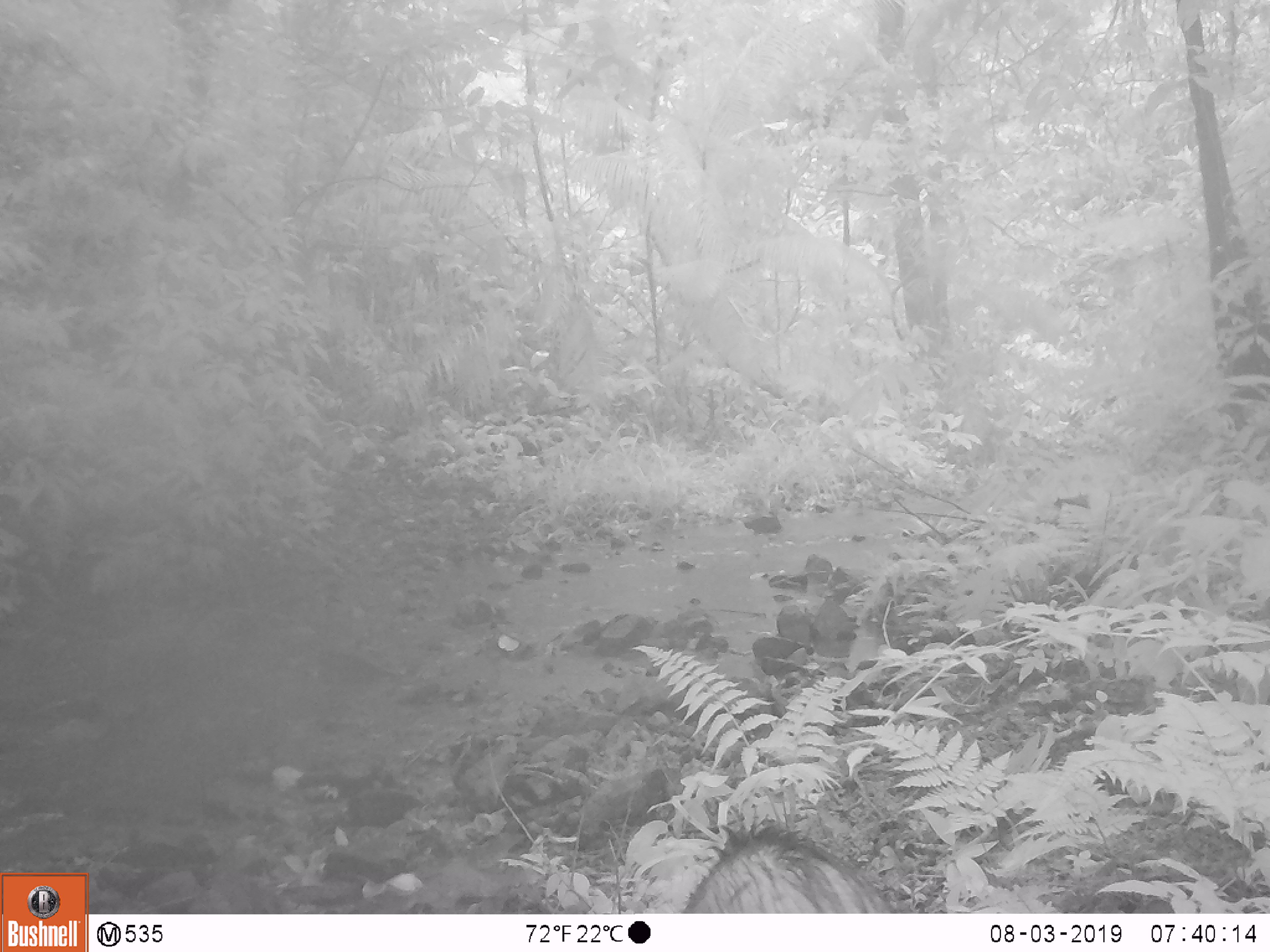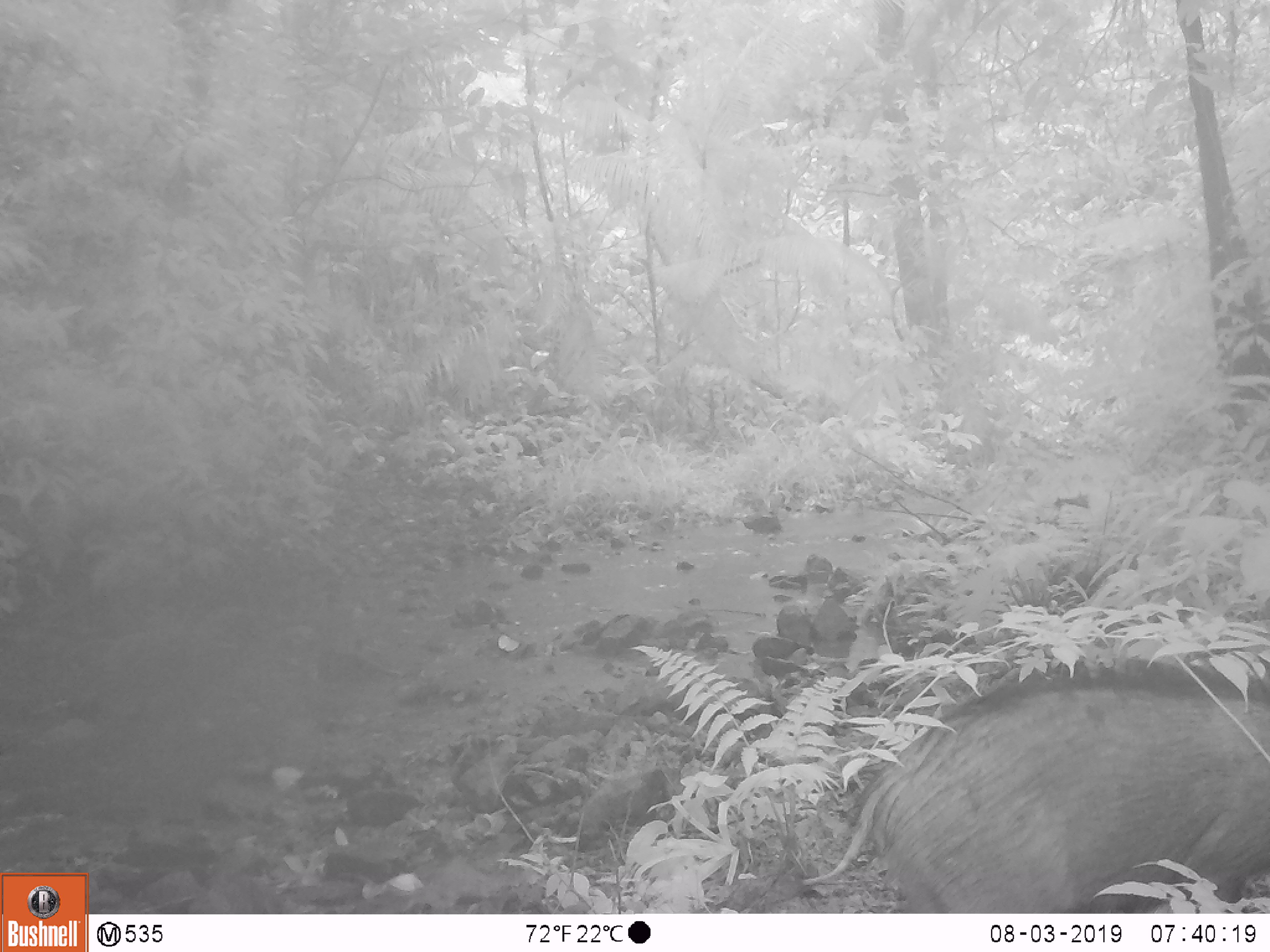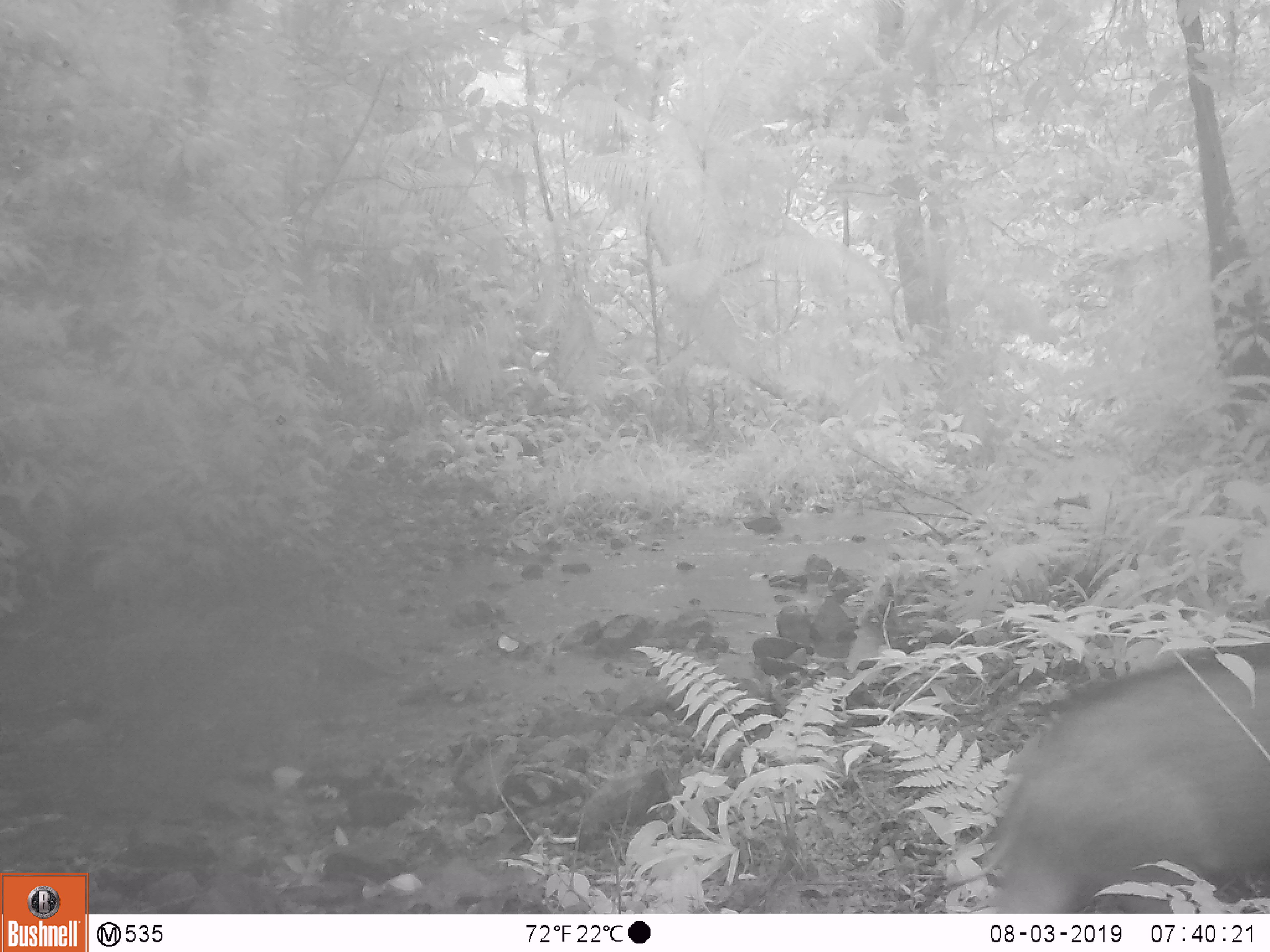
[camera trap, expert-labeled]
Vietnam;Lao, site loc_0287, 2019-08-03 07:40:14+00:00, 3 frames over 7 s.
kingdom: Animalia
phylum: Chordata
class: Mammalia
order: Artiodactyla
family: Suidae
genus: Sus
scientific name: Sus scrofa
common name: eurasian wild pig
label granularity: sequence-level